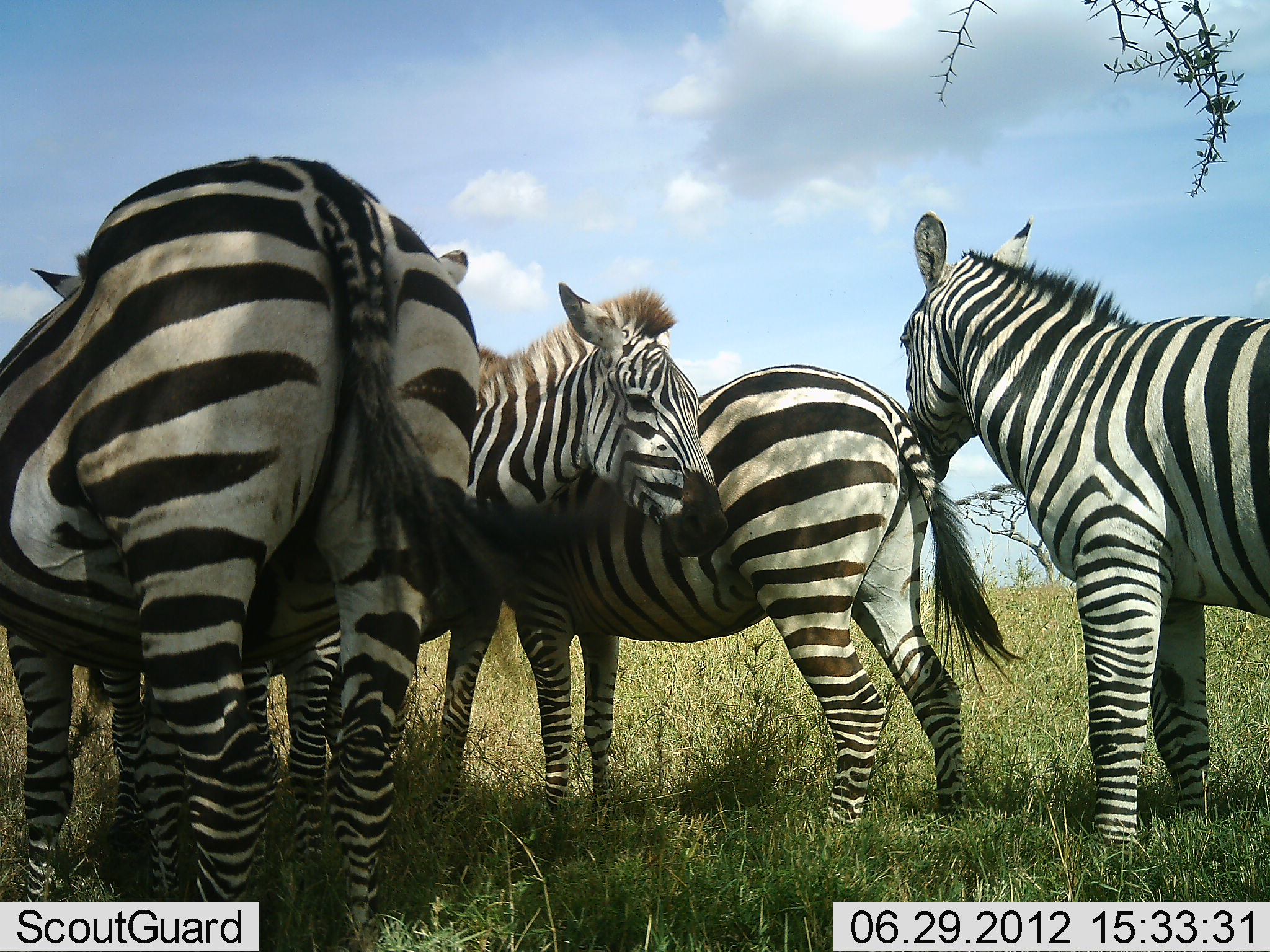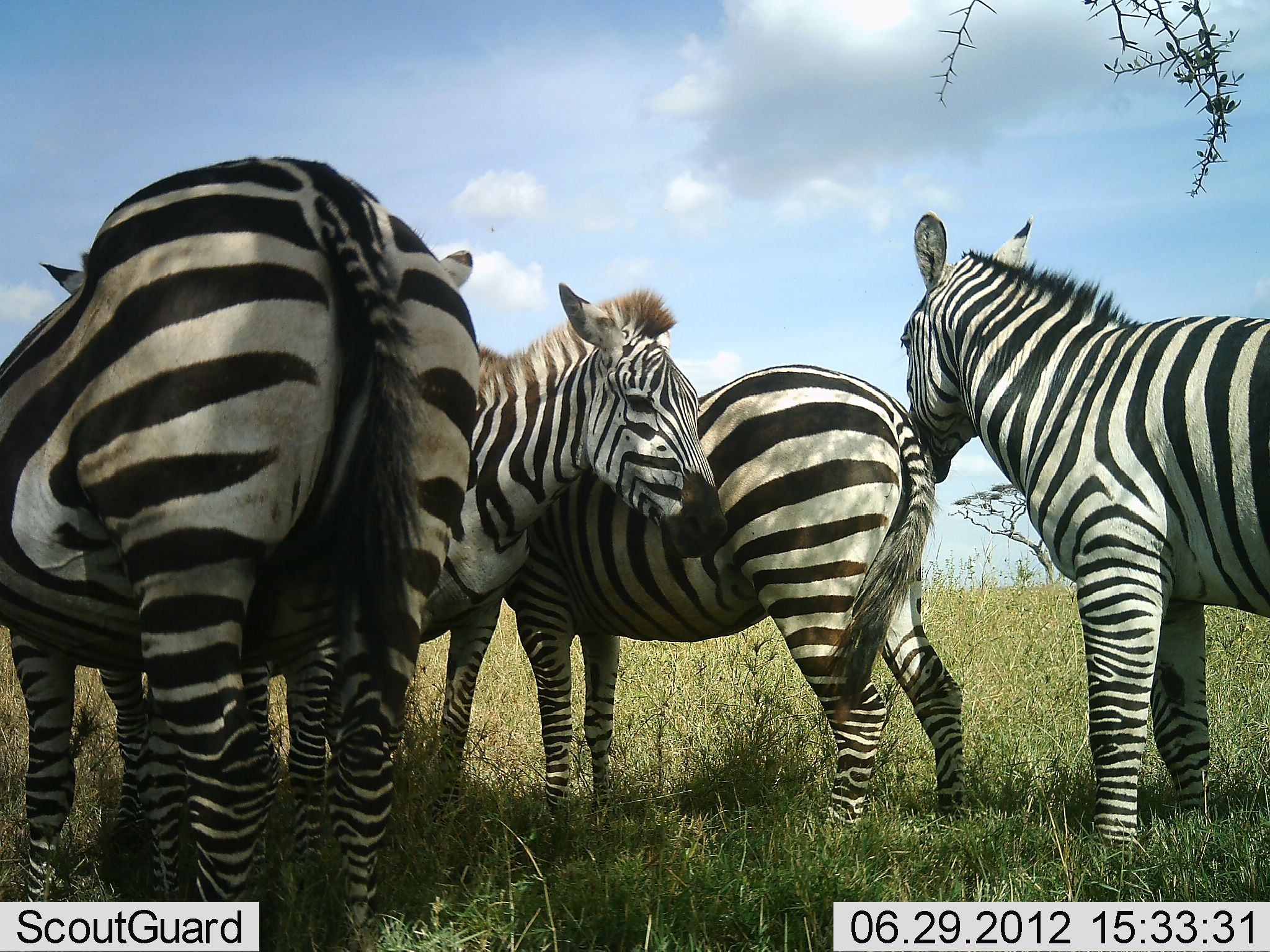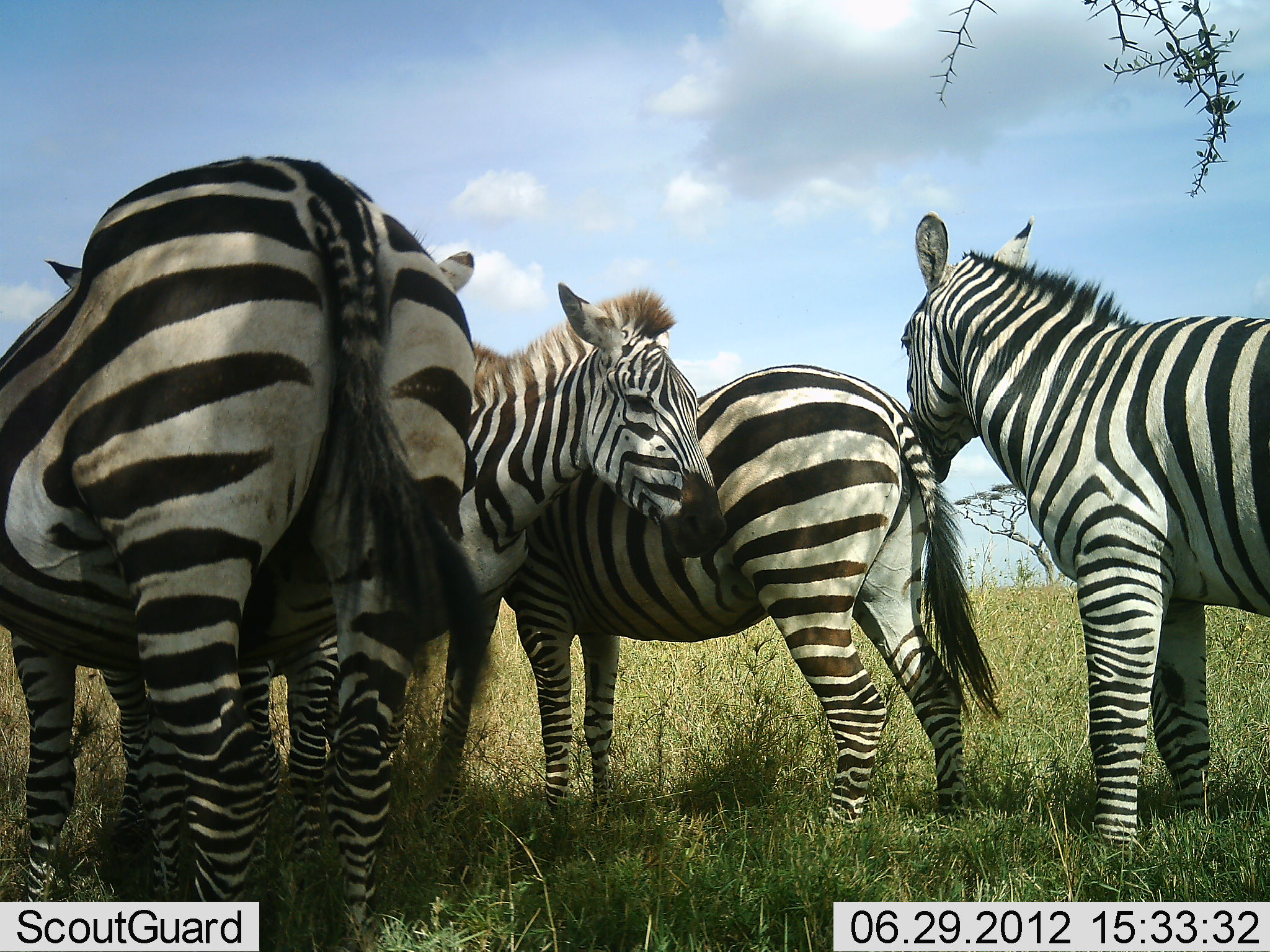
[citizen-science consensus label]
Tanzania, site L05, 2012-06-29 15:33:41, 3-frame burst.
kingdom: Animalia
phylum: Chordata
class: Mammalia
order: Perissodactyla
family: Equidae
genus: Equus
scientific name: Equus quagga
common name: plains zebra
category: zebra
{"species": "zebra (plains zebra) (Equus quagga)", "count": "4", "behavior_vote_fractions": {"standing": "100%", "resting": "0%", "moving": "0%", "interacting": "0%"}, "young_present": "30%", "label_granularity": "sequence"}